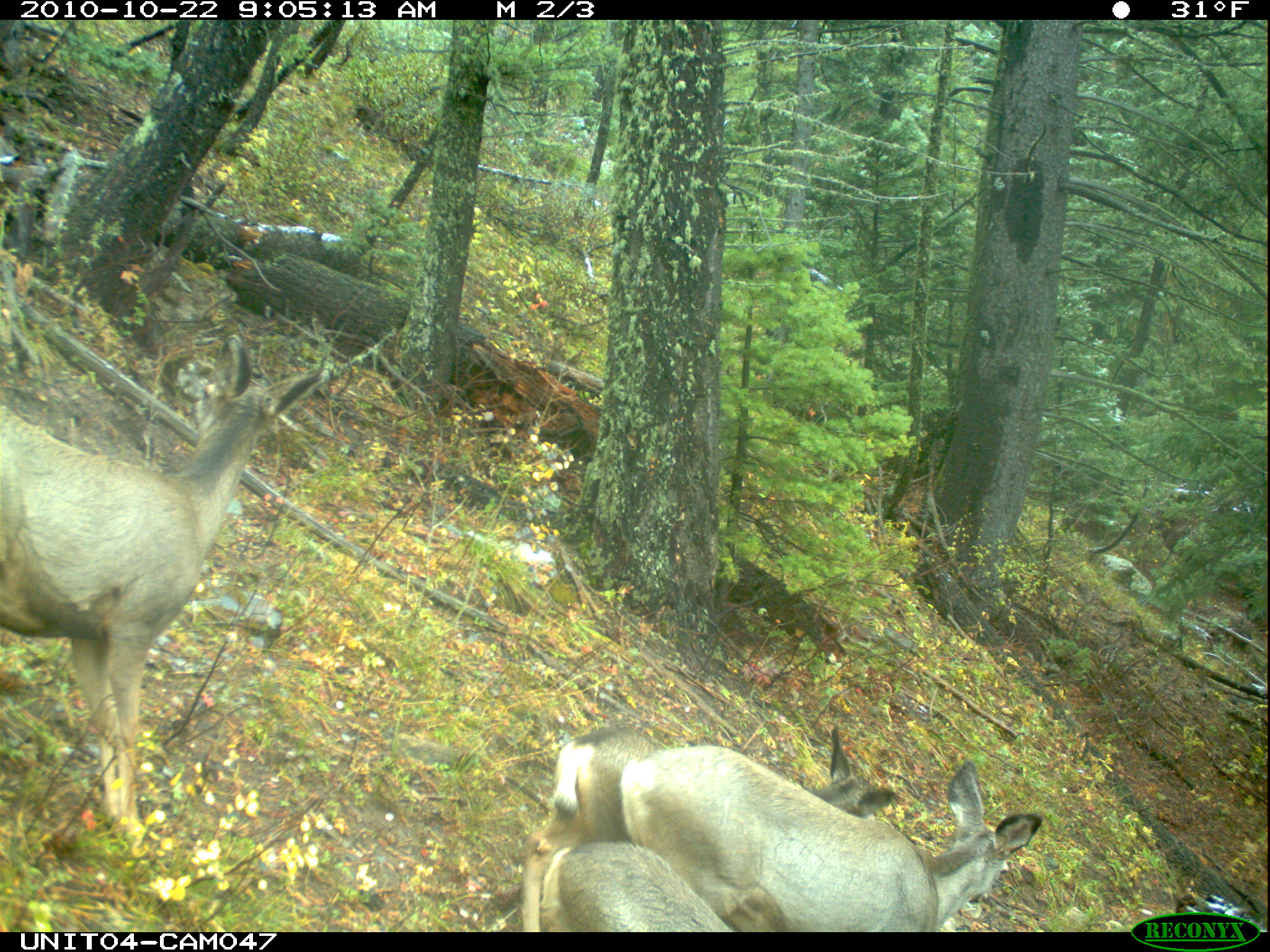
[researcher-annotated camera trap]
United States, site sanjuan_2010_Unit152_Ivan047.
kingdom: Animalia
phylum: Chordata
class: Mammalia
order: Artiodactyla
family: Cervidae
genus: Odocoileus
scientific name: Odocoileus hemionus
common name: mule deer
Odocoileus hemionus (mule deer).